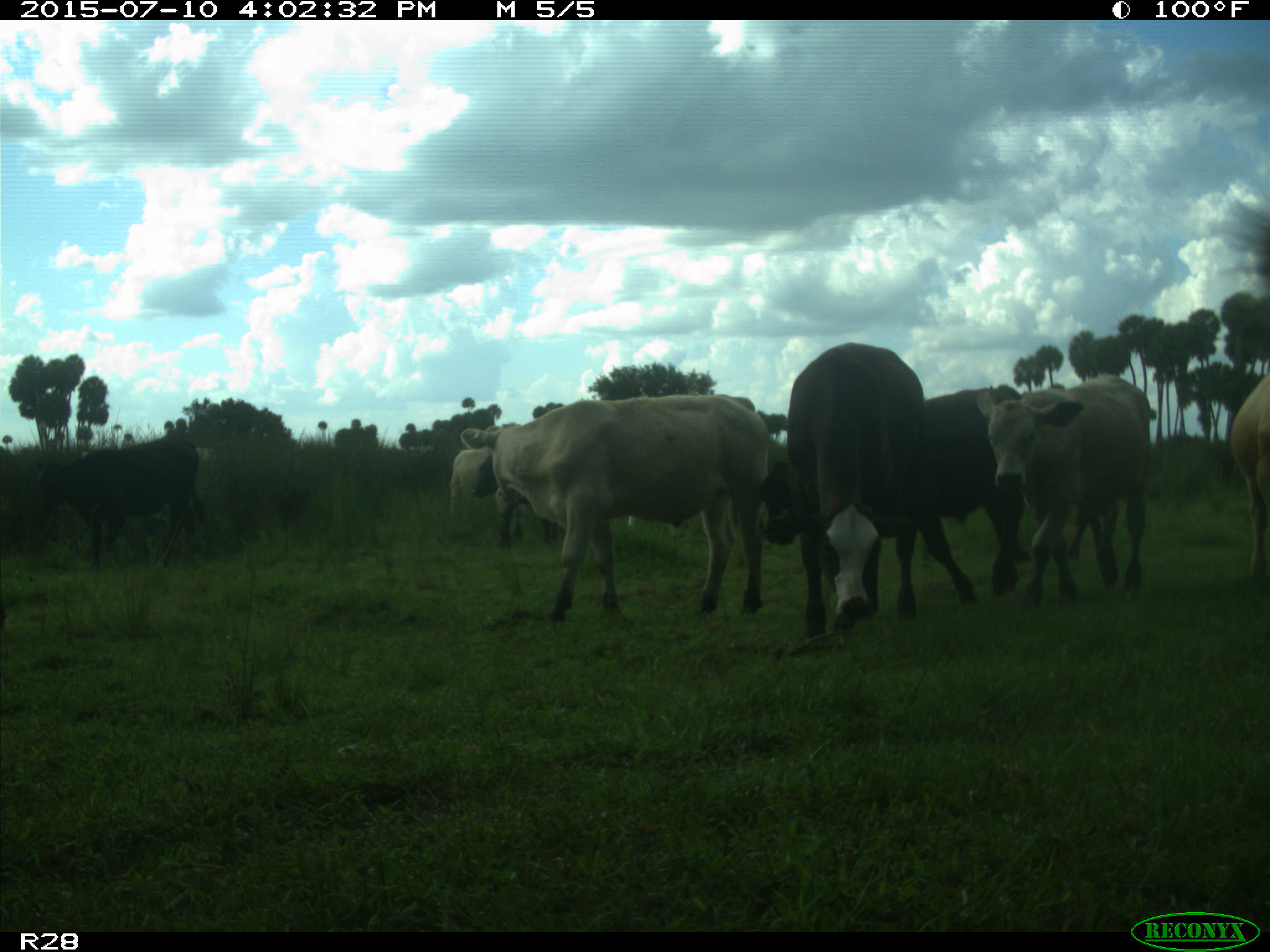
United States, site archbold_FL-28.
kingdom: Animalia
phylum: Chordata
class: Mammalia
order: Artiodactyla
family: Bovidae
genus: Bos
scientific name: Bos taurus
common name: domestic cow